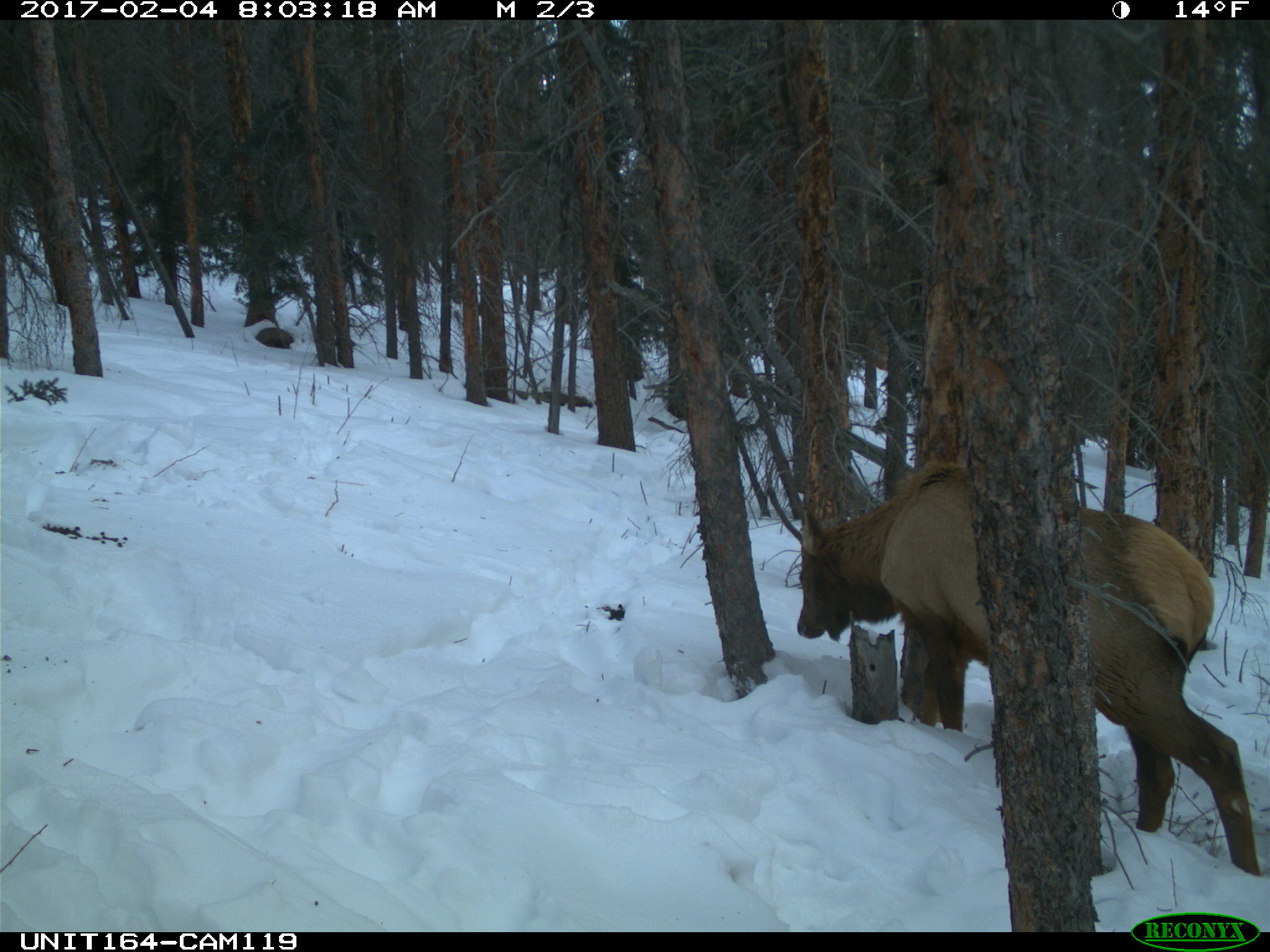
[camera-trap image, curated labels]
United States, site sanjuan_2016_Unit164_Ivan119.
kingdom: Animalia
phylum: Chordata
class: Mammalia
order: Artiodactyla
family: Cervidae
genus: Cervus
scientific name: Cervus elaphus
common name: red deer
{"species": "Cervus elaphus (red deer)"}